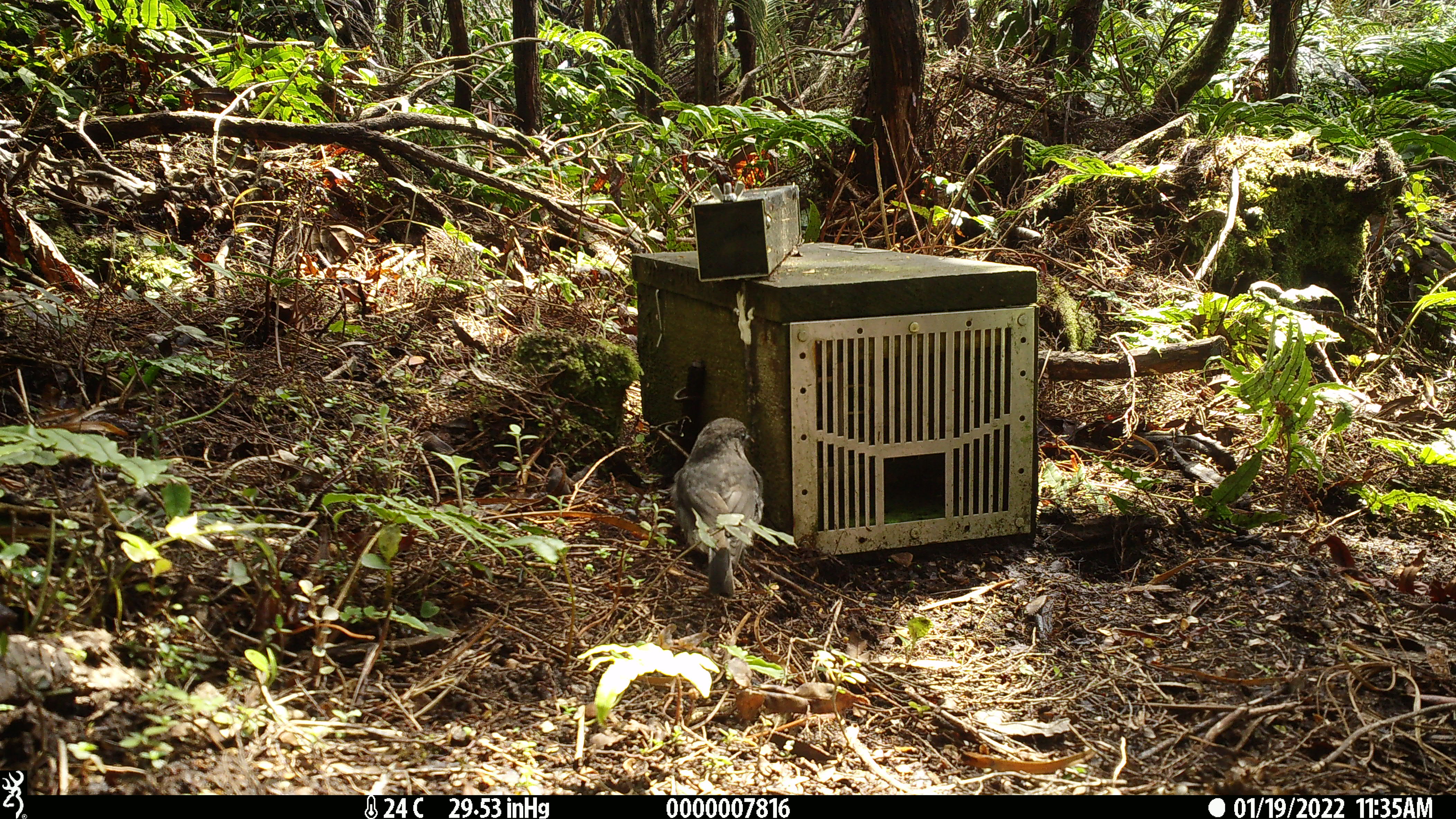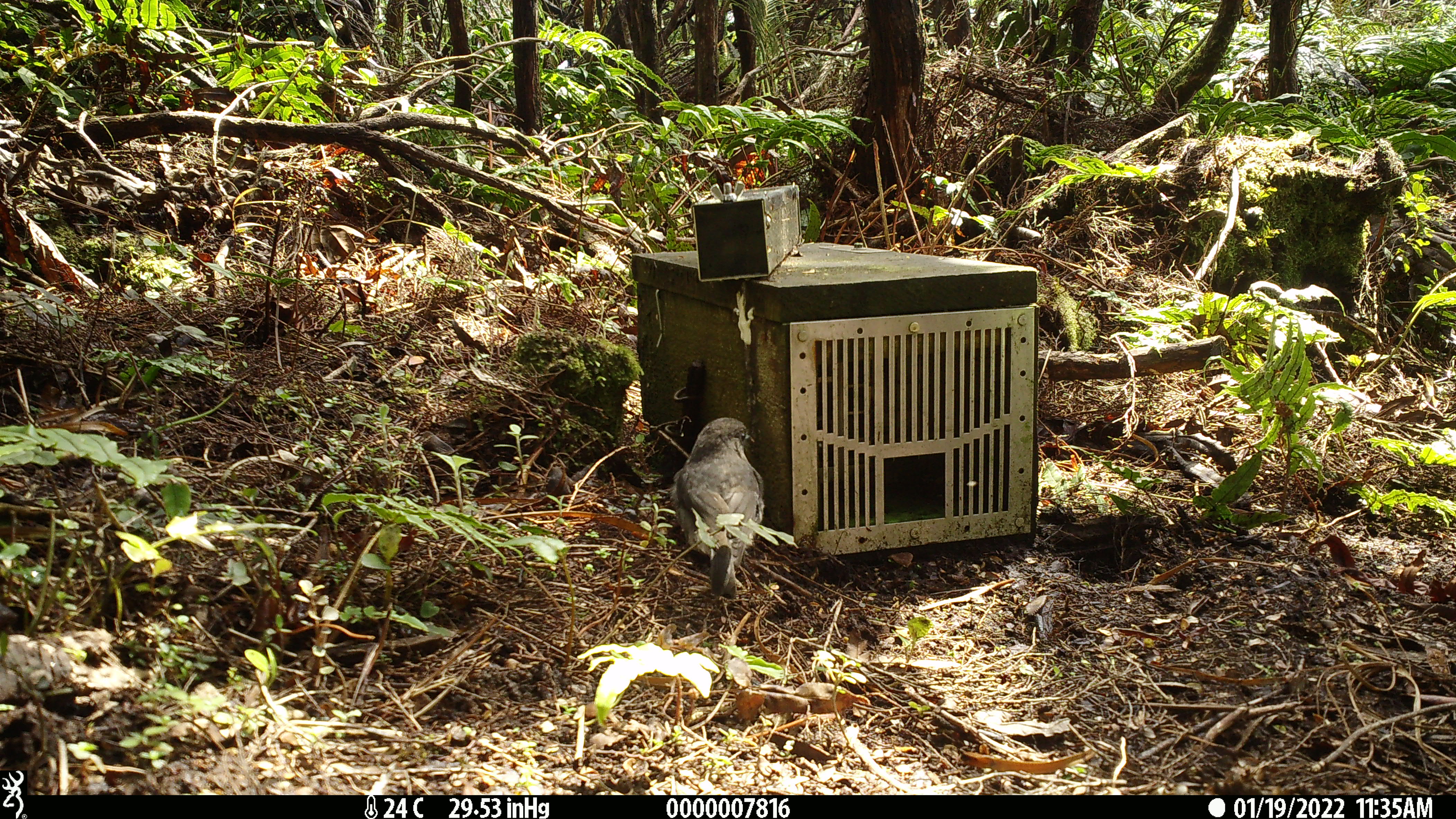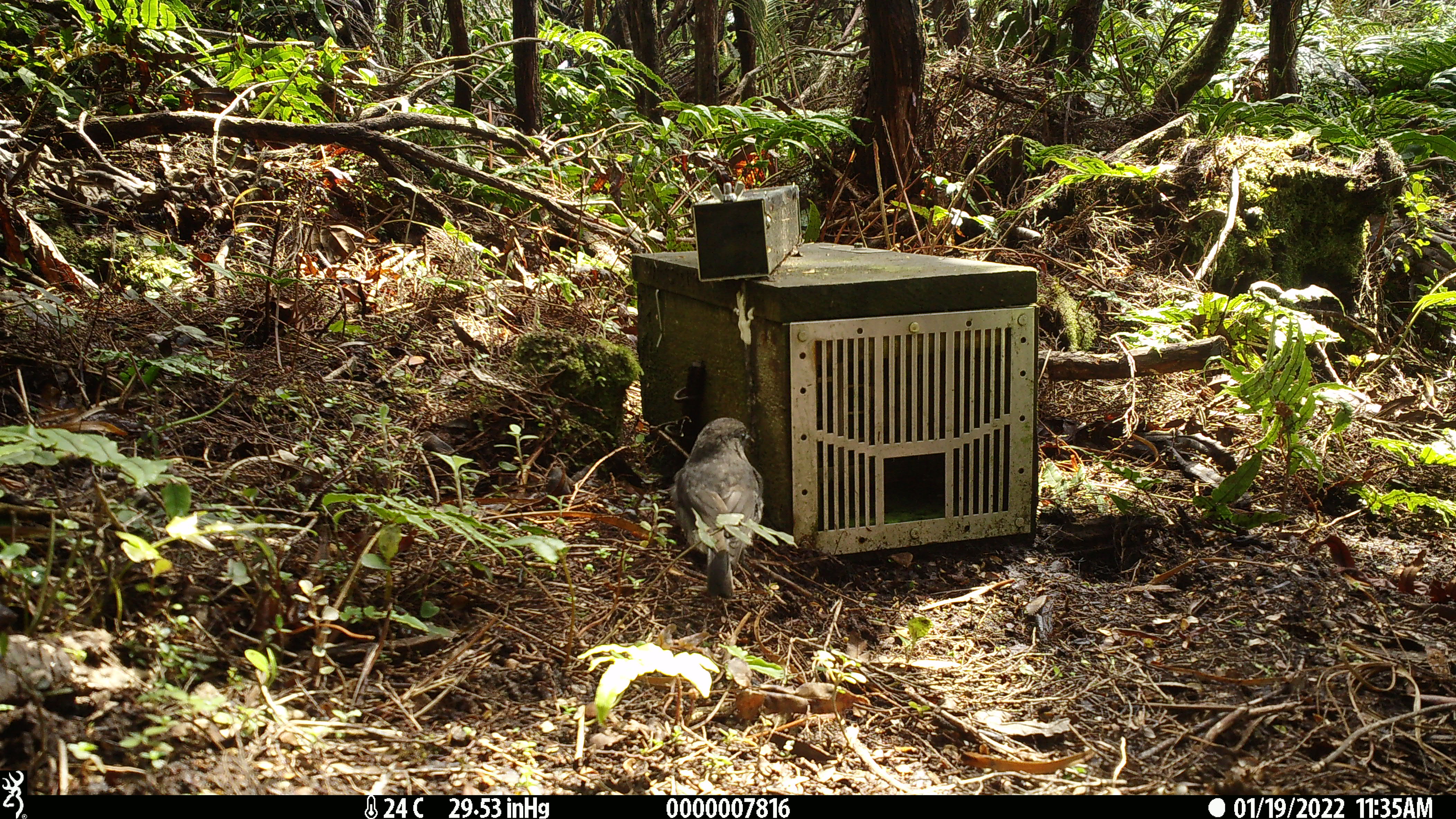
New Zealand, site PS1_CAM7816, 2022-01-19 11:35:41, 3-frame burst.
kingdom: Animalia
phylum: Chordata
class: Aves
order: Passeriformes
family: Petroicidae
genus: Petroica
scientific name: Petroica australis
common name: new zealand robin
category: robin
Robin (new zealand robin) (Petroica australis).